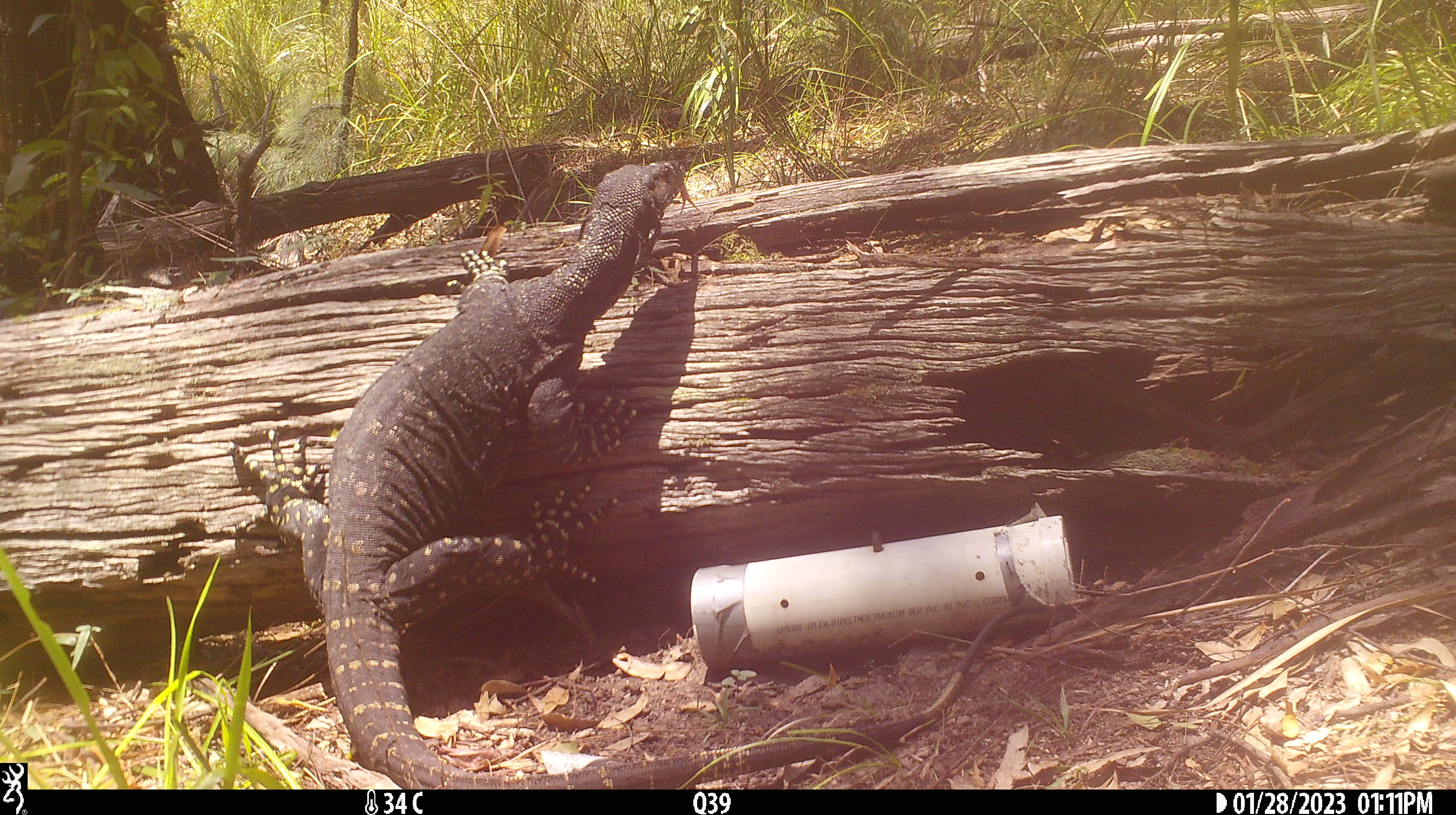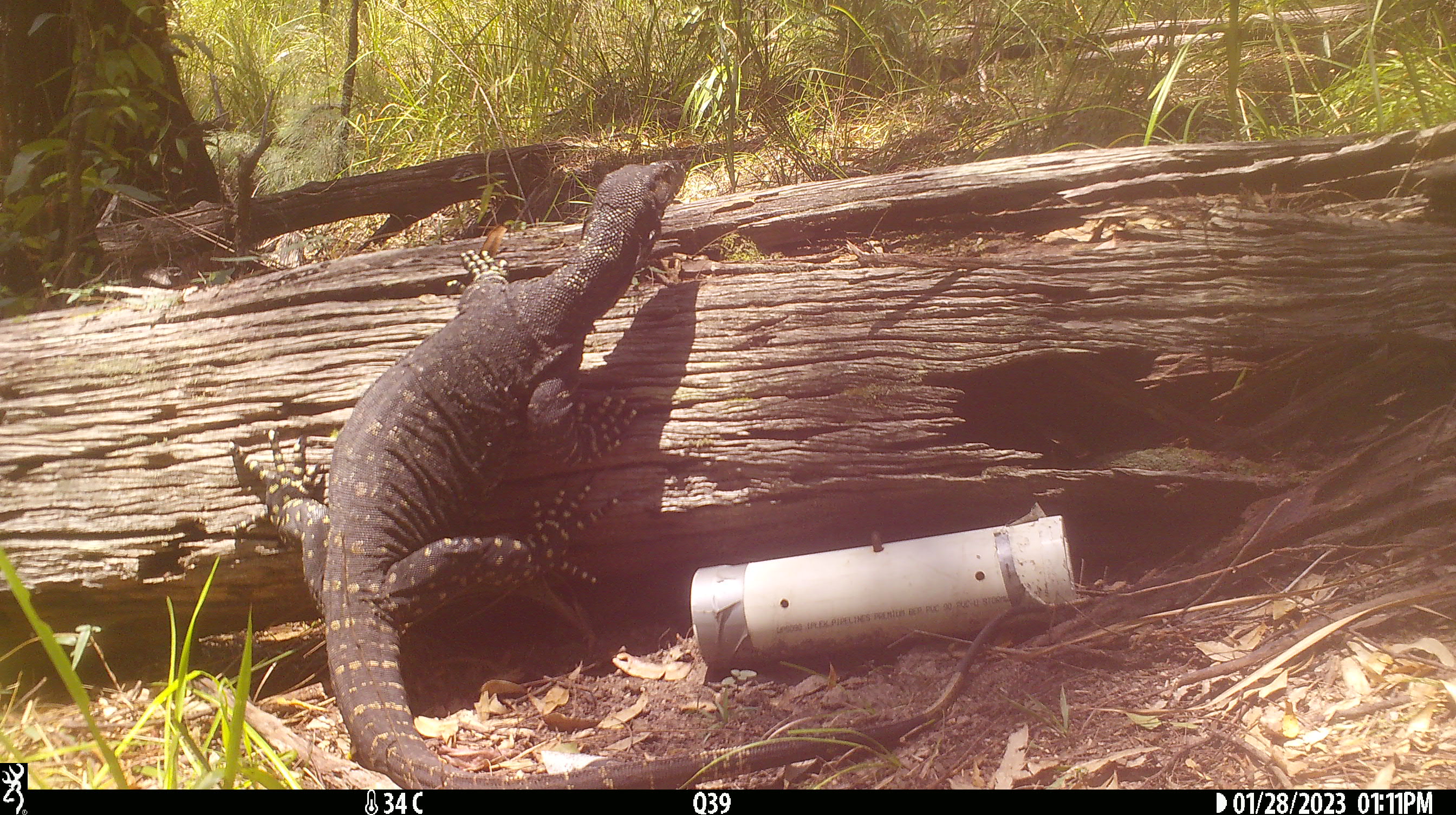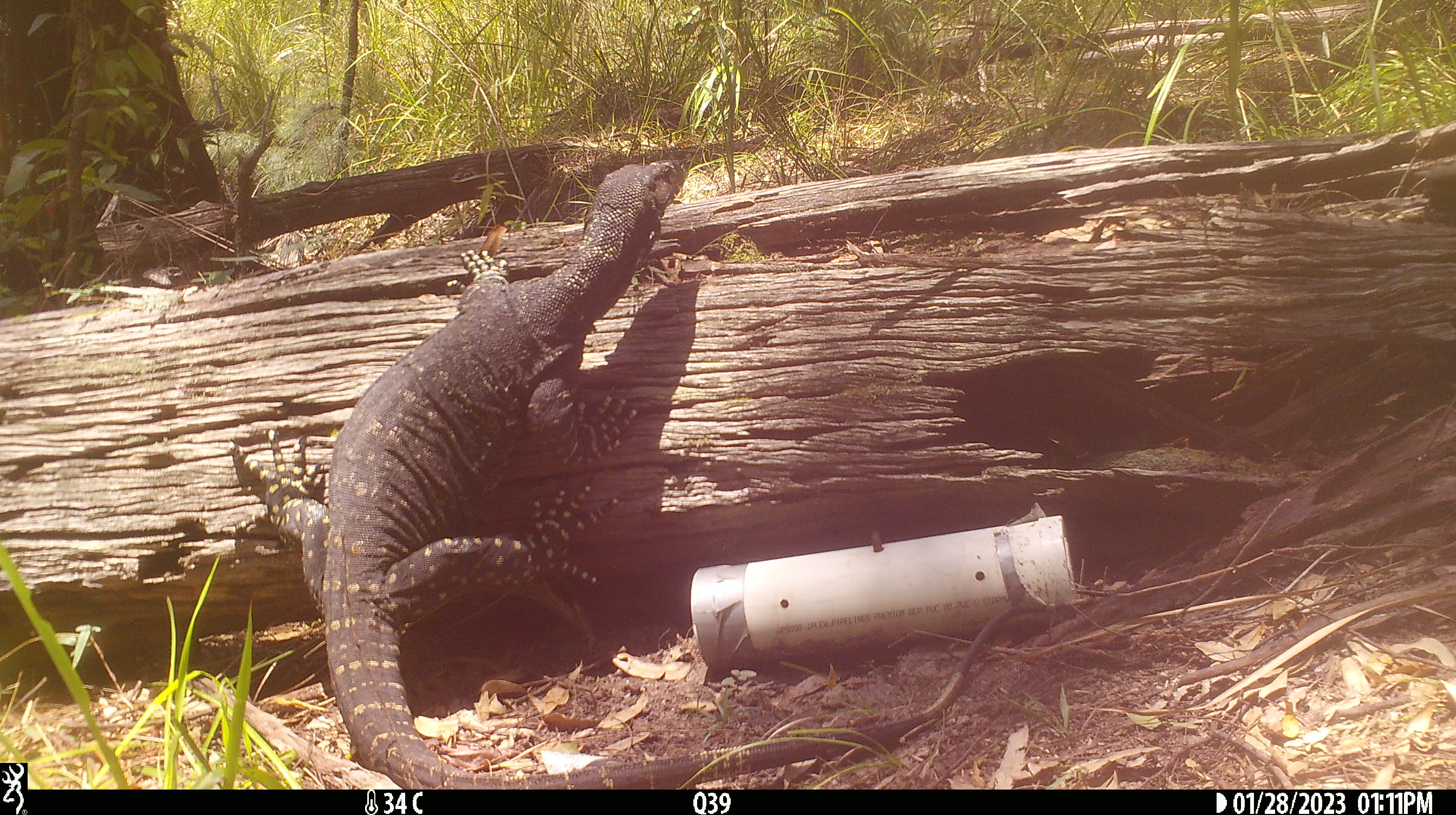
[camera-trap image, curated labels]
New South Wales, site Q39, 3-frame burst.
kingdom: Animalia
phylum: Chordata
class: Reptilia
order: Squamata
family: Varanidae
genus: Varanus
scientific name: Varanus varius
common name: lace monitor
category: goanna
Goanna (lace monitor) (Varanus varius).